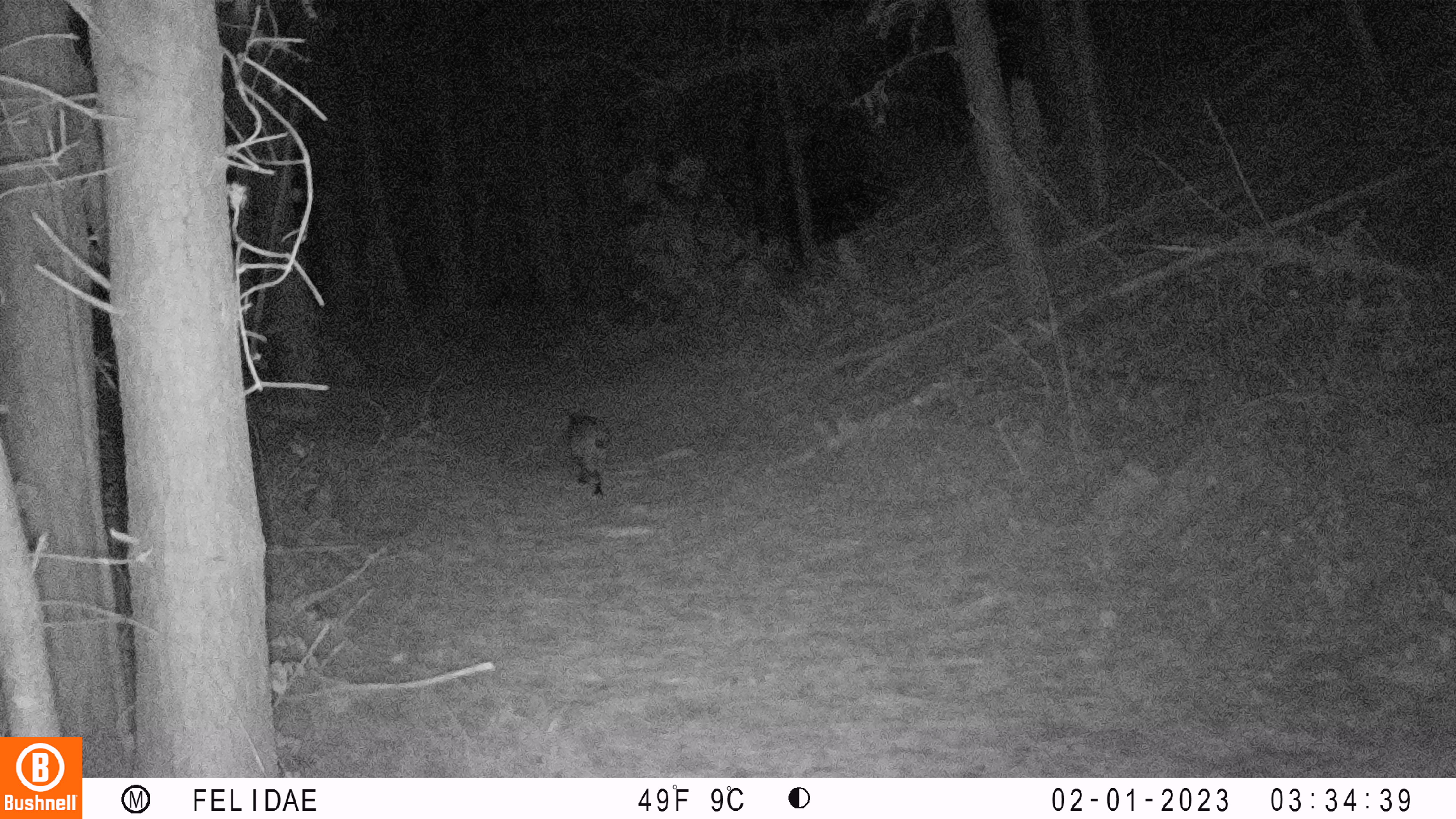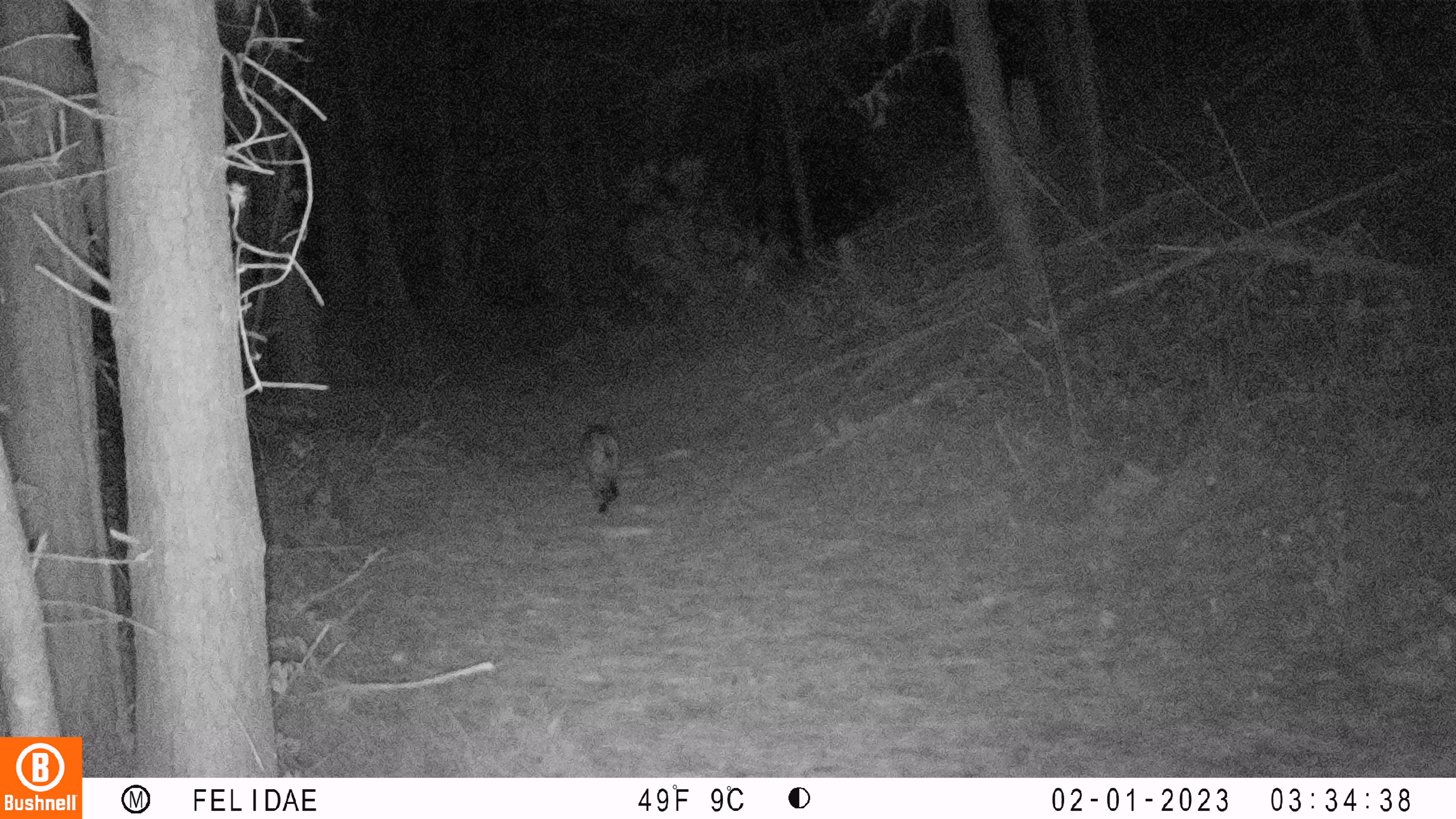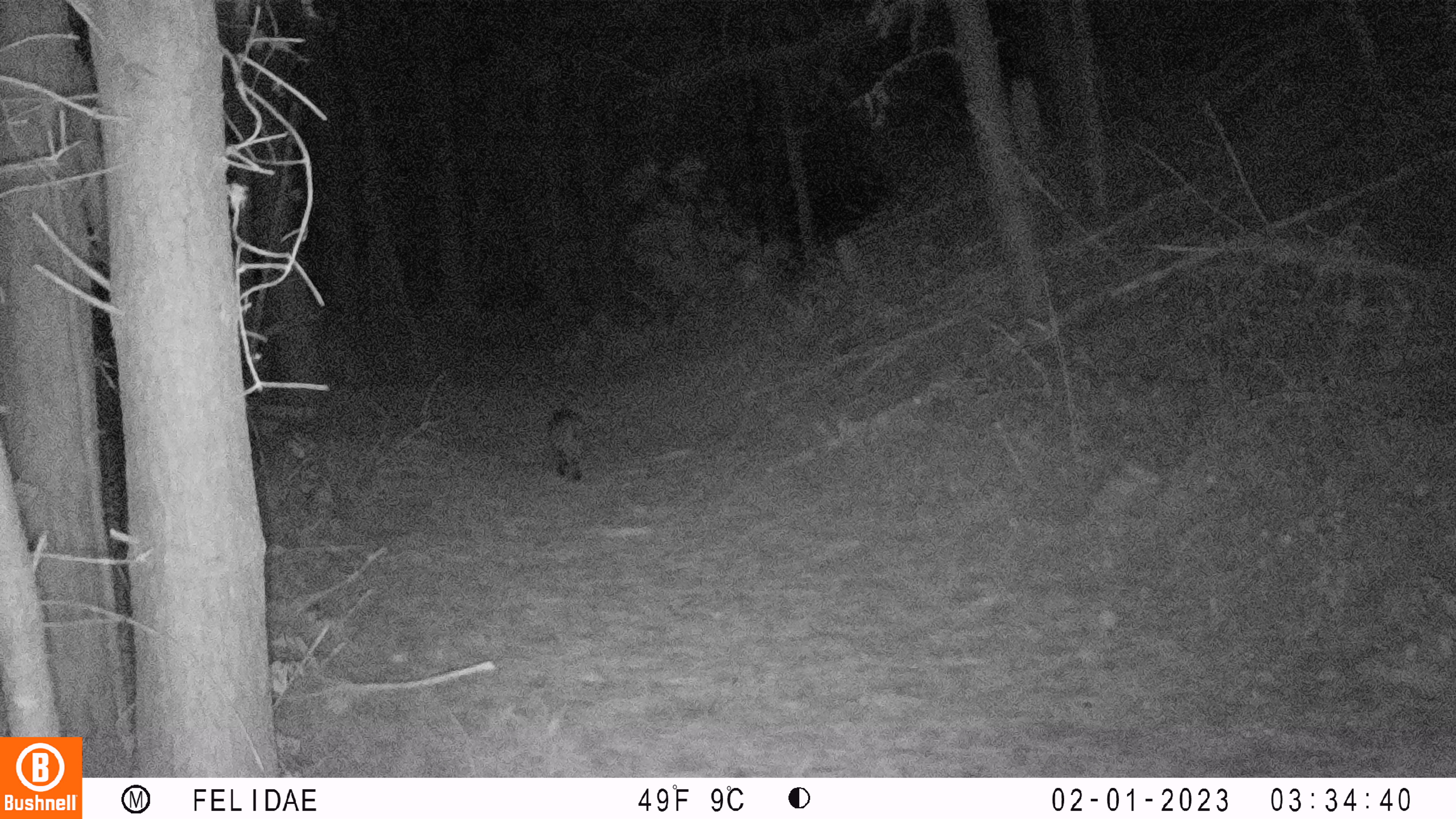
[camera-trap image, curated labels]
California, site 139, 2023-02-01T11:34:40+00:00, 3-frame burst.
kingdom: Animalia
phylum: Chordata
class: Mammalia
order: Carnivora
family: Felidae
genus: Lynx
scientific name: Lynx rufus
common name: bobcat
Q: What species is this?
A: Bobcat (Lynx rufus).